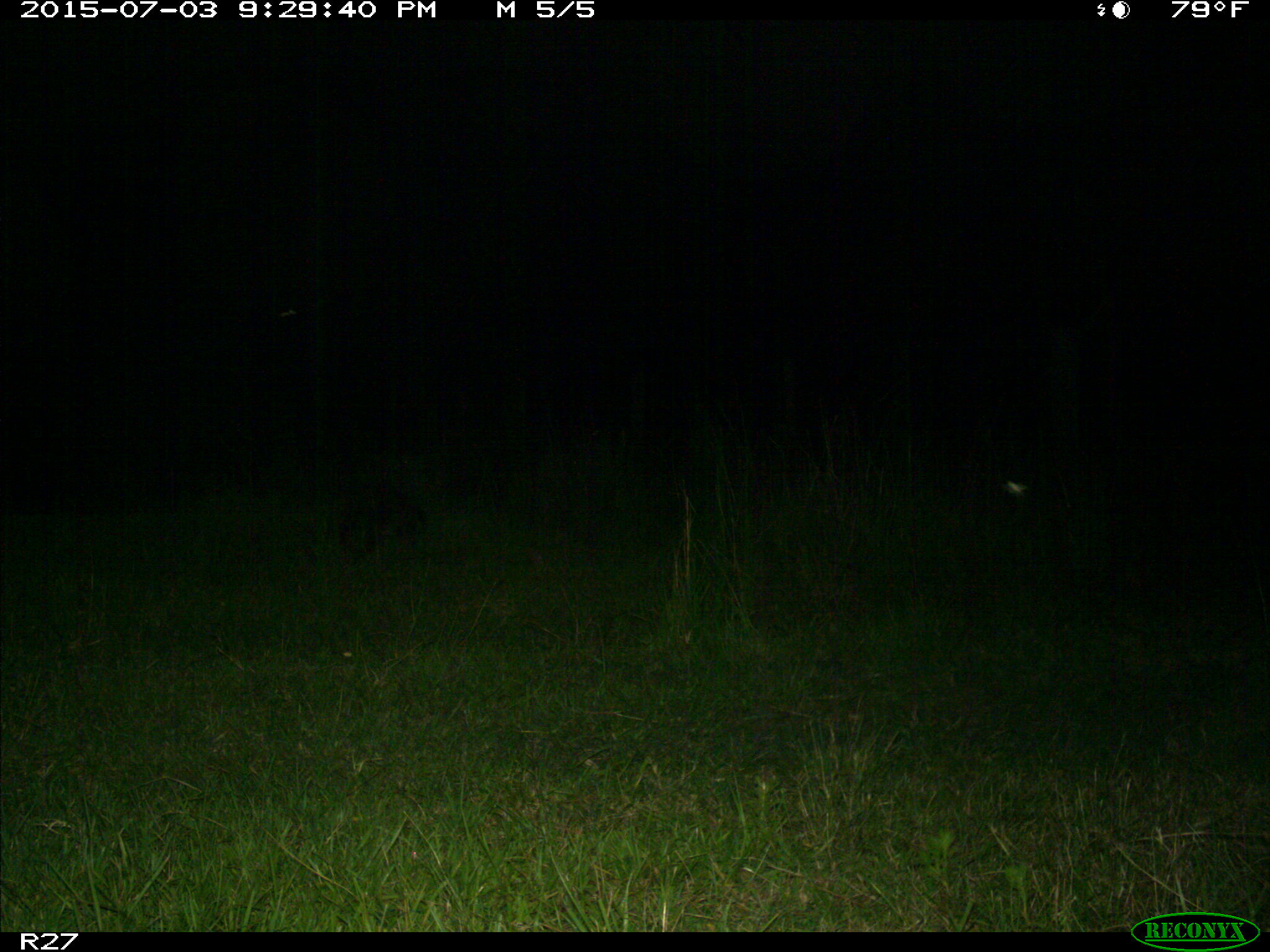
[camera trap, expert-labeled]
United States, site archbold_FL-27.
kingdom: Animalia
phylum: Chordata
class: Mammalia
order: Carnivora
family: Procyonidae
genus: Procyon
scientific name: Procyon lotor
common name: common raccoon